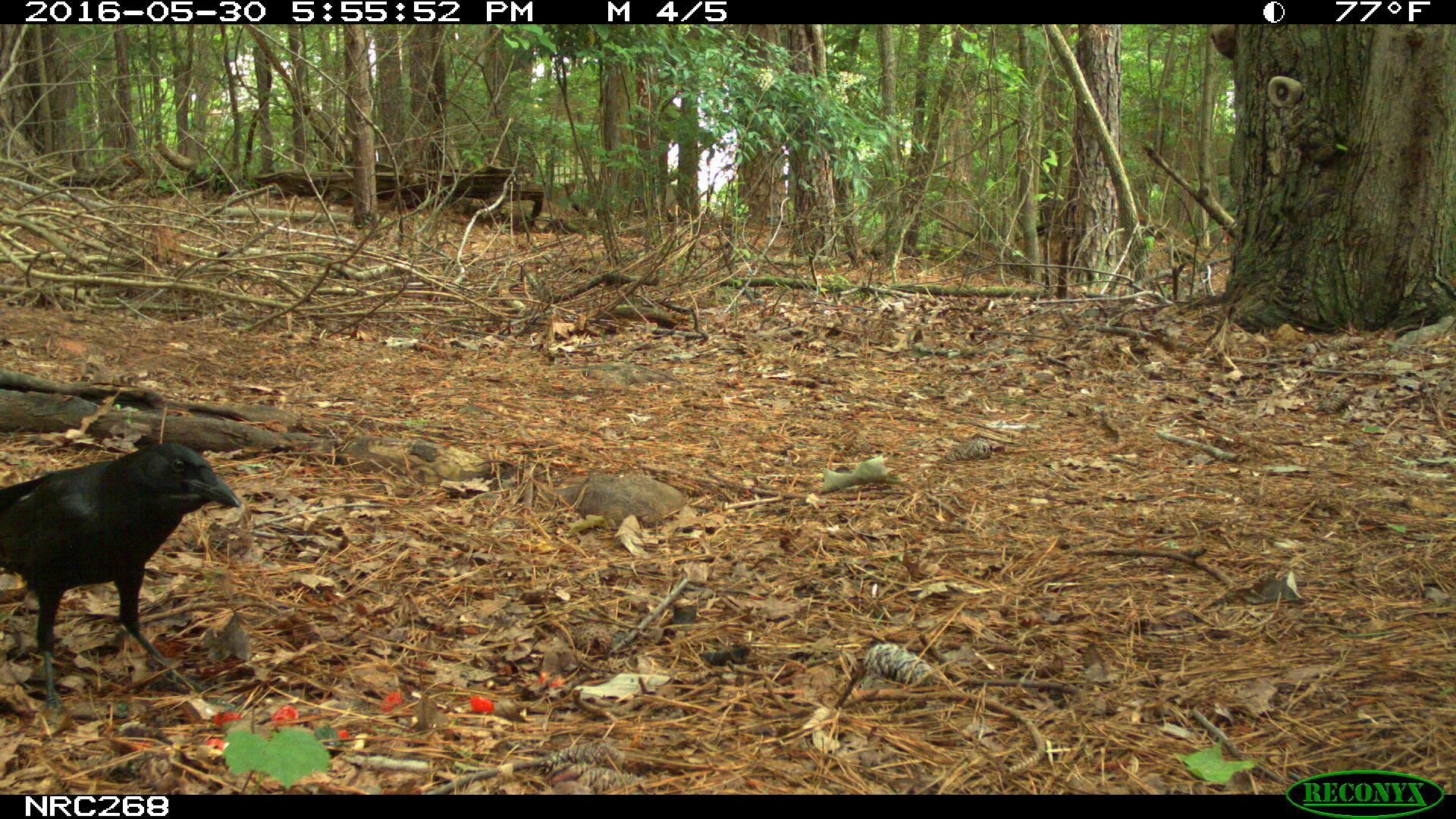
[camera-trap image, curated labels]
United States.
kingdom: Animalia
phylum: Chordata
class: Aves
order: Passeriformes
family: Corvidae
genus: Corvus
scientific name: Corvus brachyrhynchos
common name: american crow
American Crow (Corvus brachyrhynchos).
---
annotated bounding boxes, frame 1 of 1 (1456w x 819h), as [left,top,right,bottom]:
American Crow: [3,425,243,691]